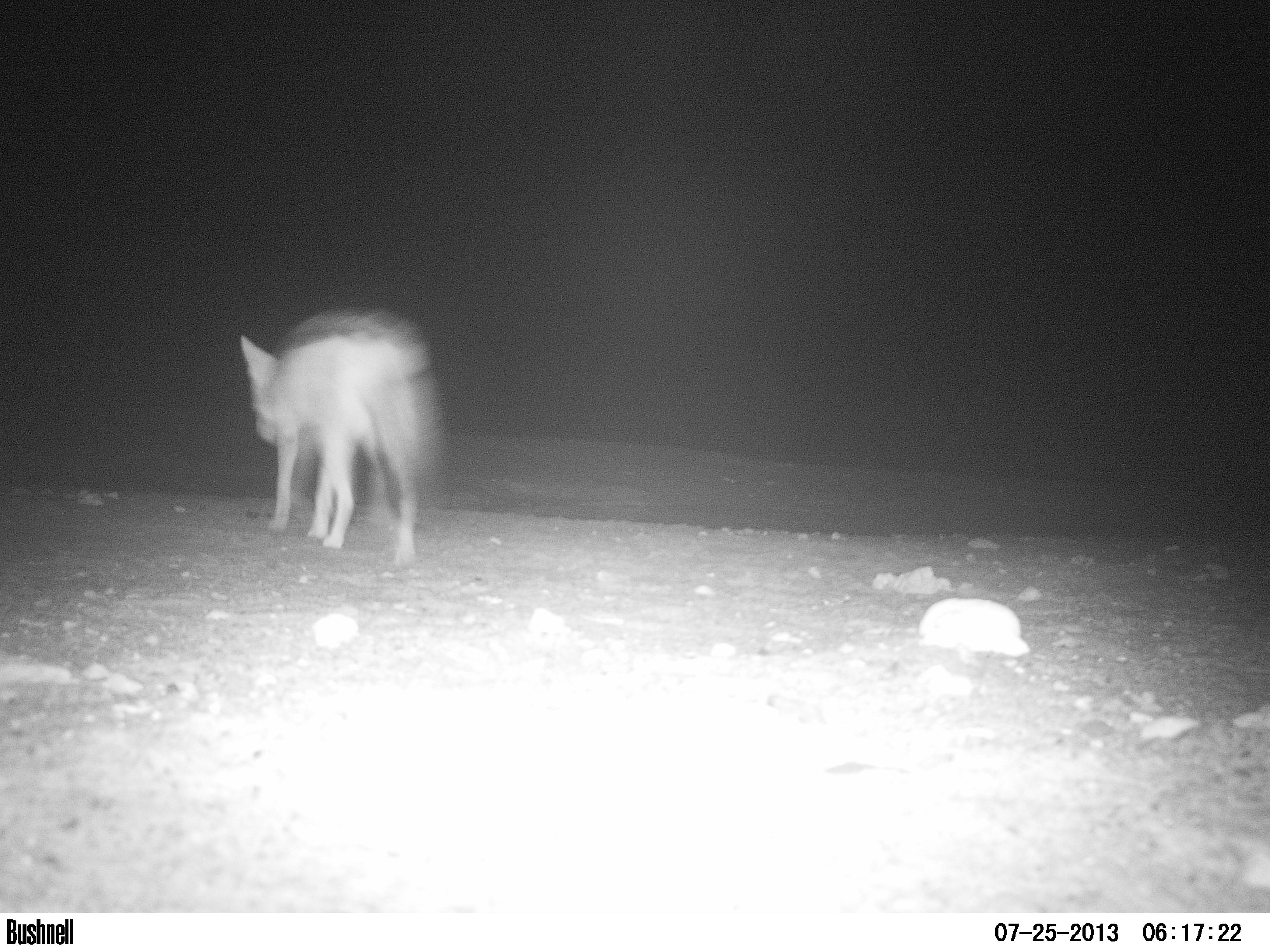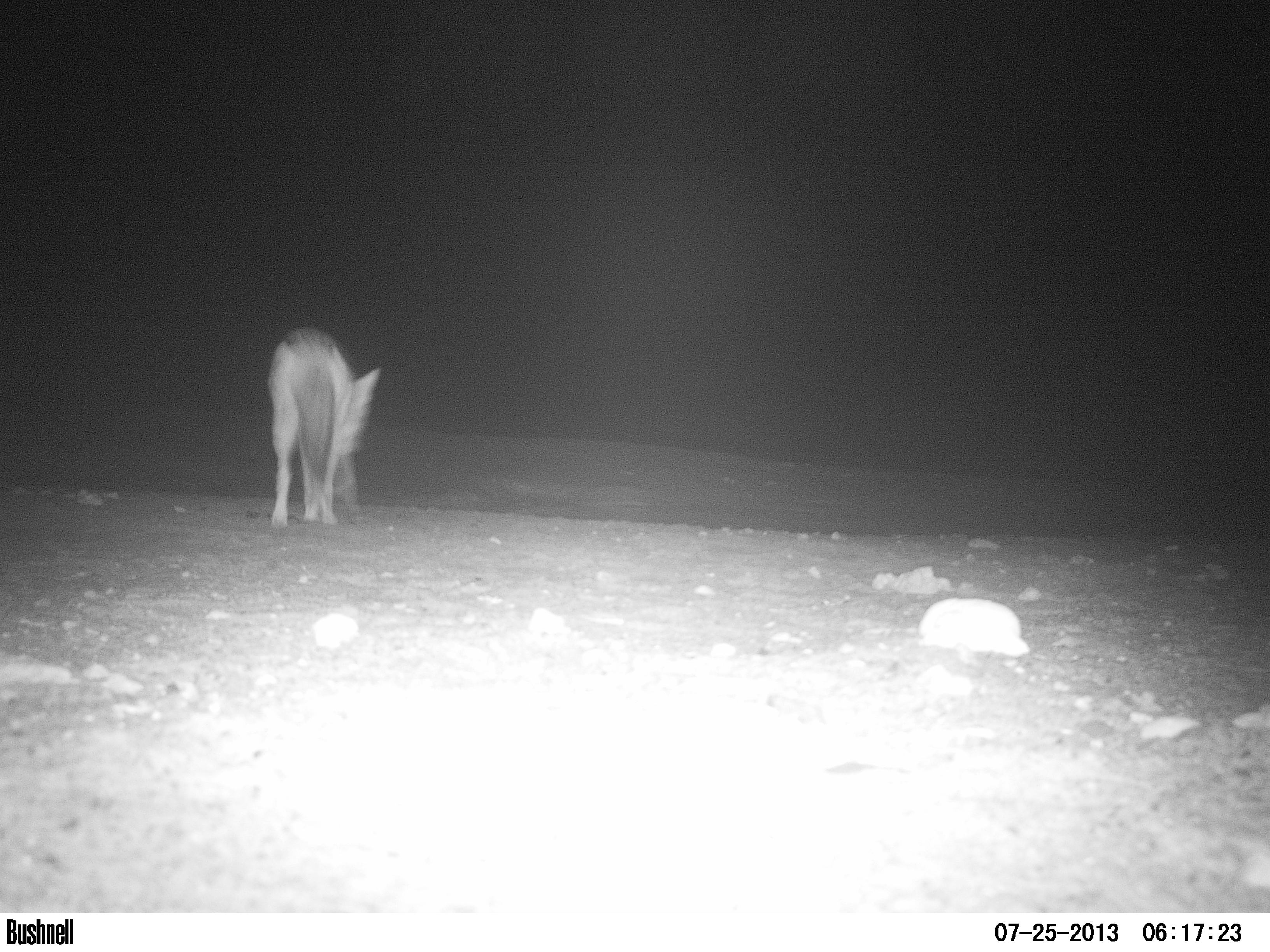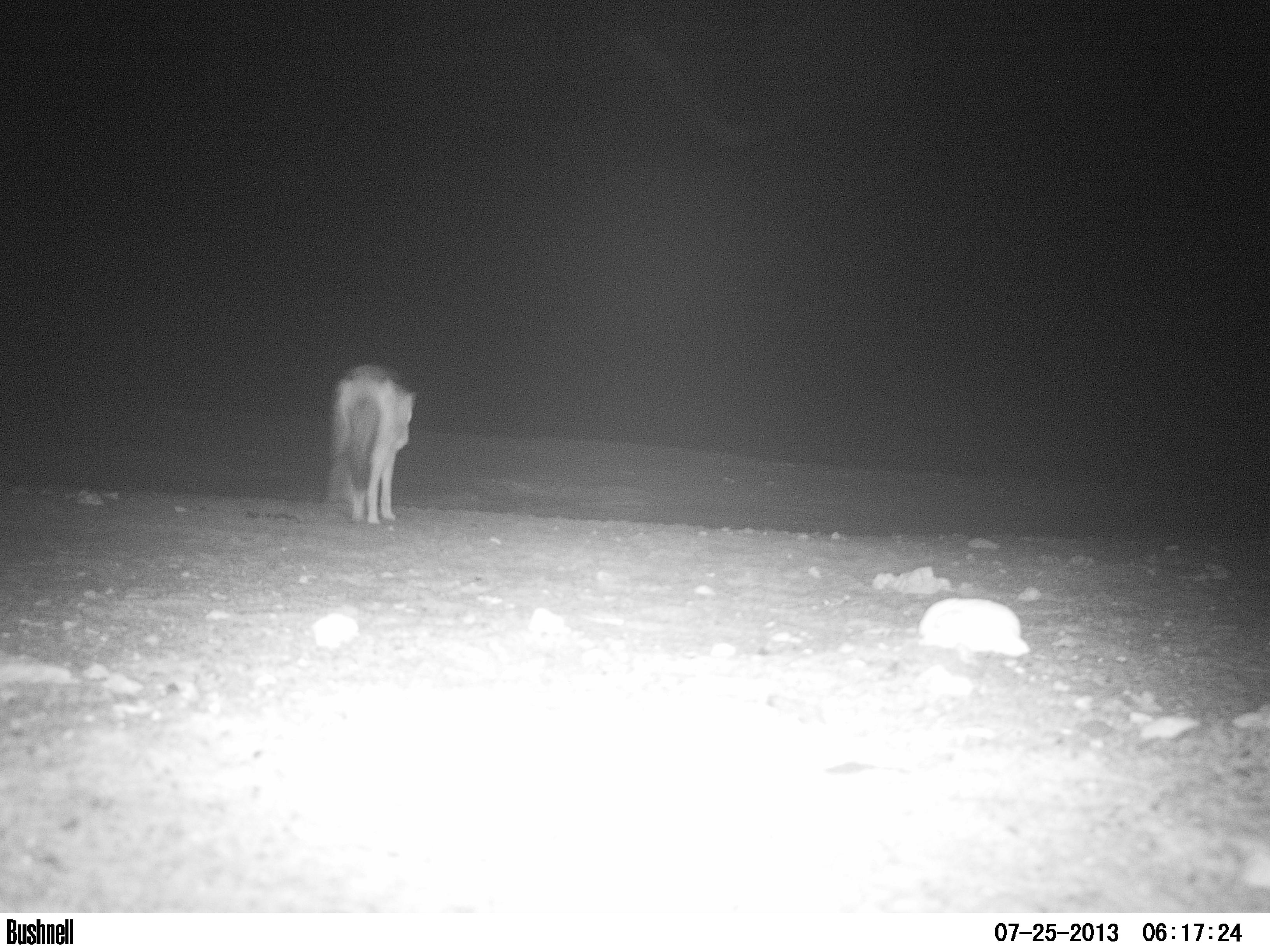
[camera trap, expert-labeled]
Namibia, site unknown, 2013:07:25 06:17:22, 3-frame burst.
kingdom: Animalia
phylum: Chordata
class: Mammalia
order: Carnivora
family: Canidae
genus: Lupulella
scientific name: Lupulella mesomelas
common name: black-backed jackal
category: canis mesomelas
Canis mesomelas (black-backed jackal) (Lupulella mesomelas).